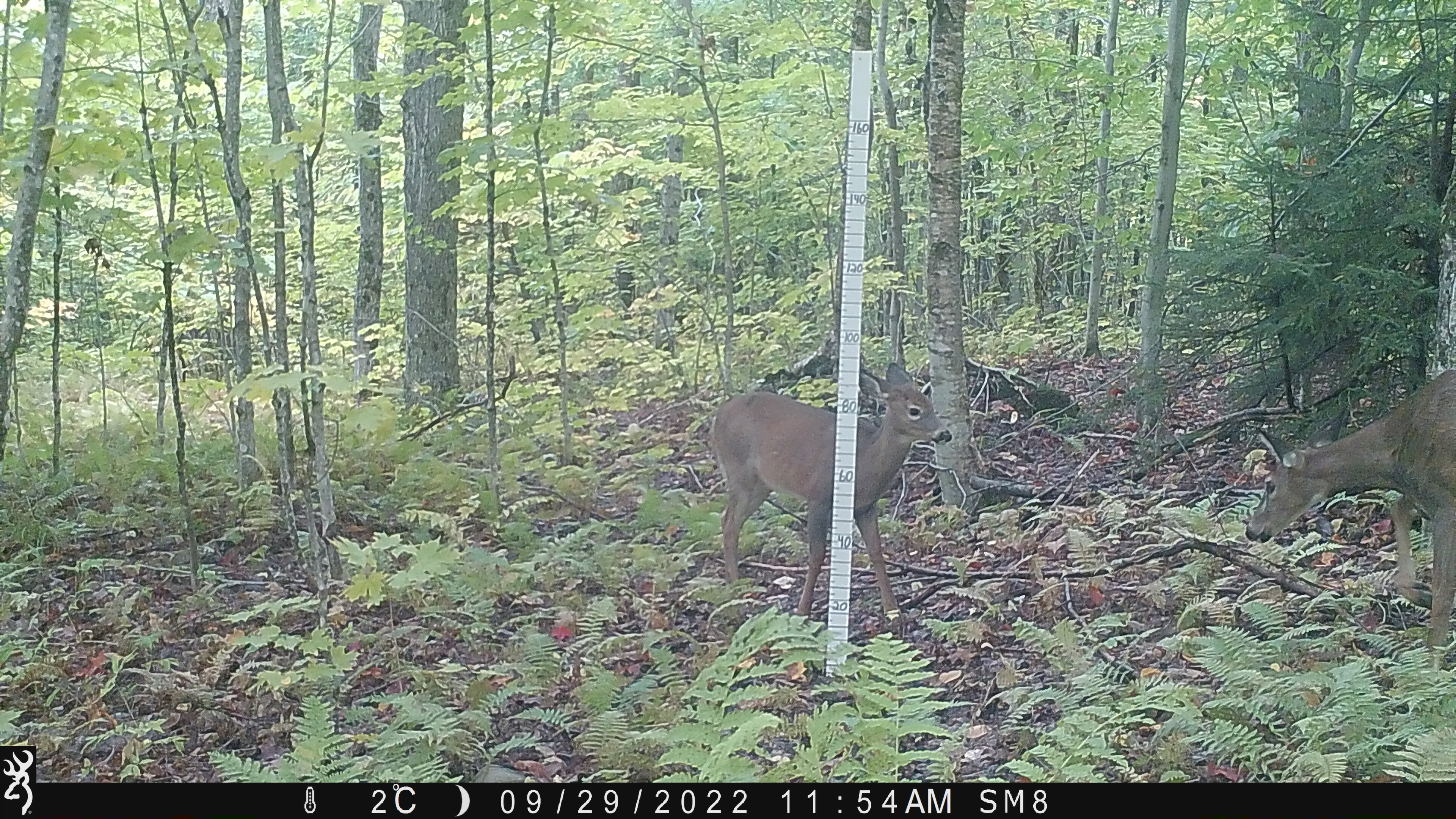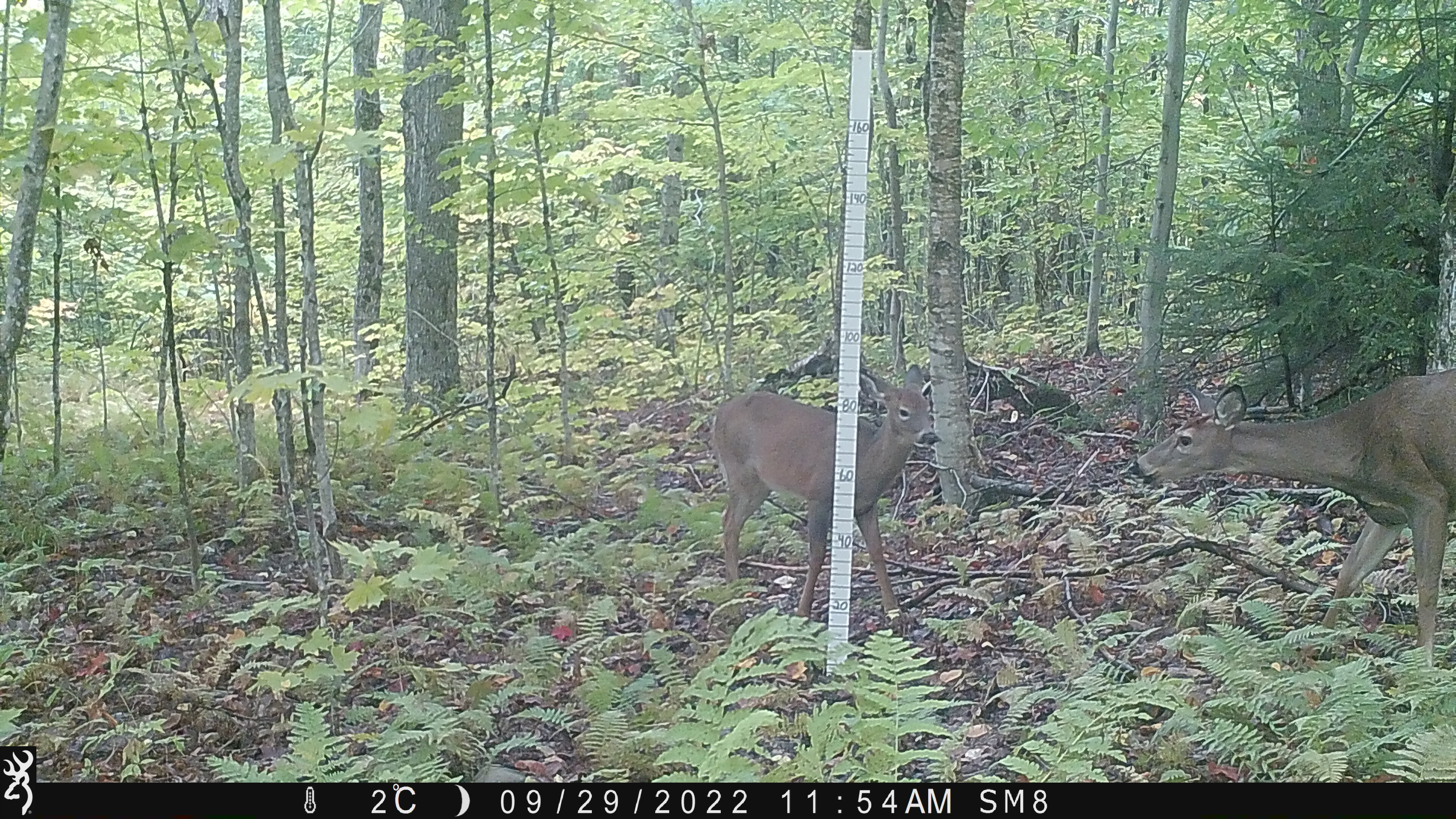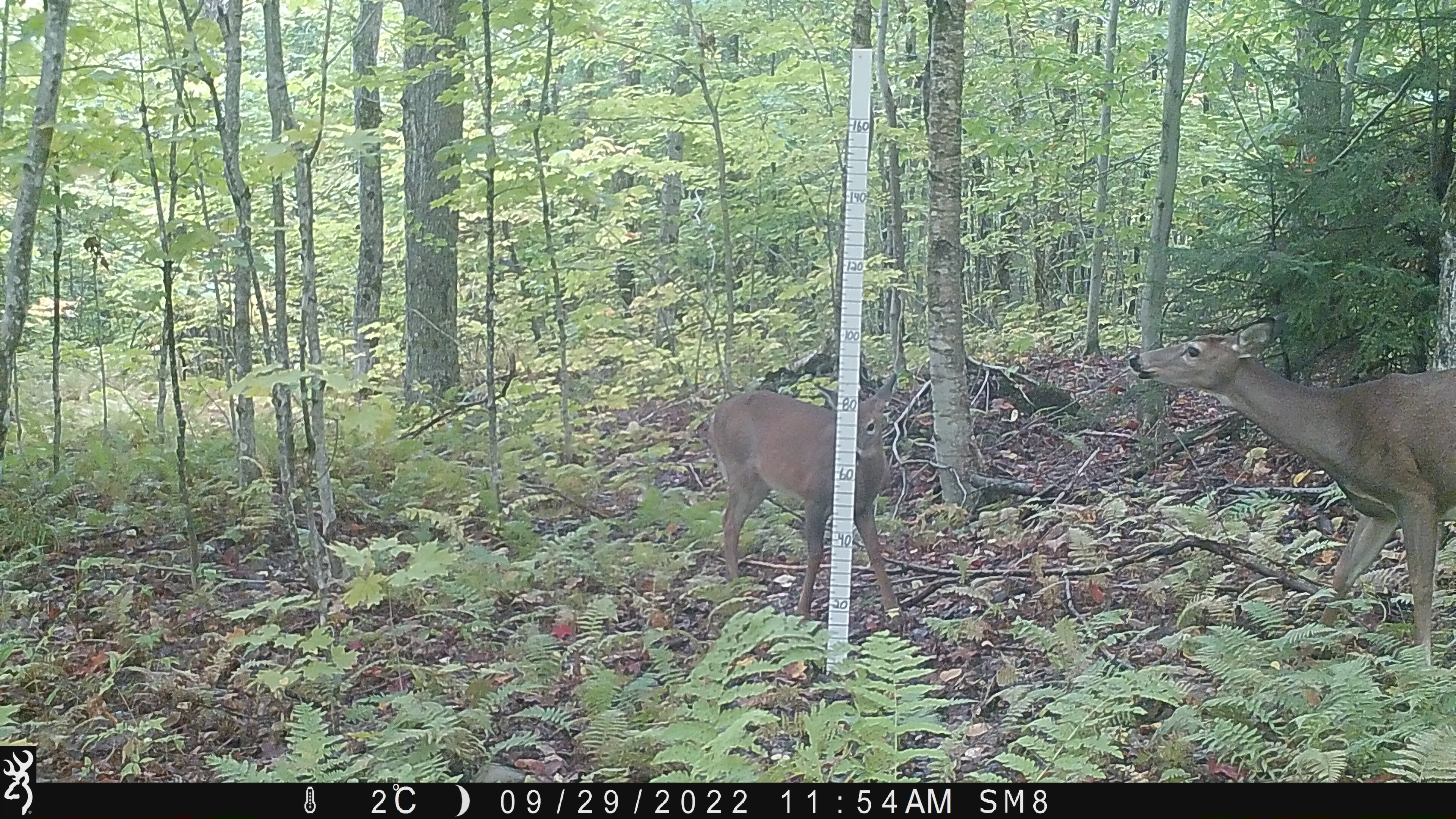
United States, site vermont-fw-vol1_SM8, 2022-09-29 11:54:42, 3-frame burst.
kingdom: Animalia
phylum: Chordata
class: Mammalia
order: Artiodactyla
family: Cervidae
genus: Odocoileus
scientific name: Odocoileus virginianus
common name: white-tailed deer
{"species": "white-tailed deer (Odocoileus virginianus)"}